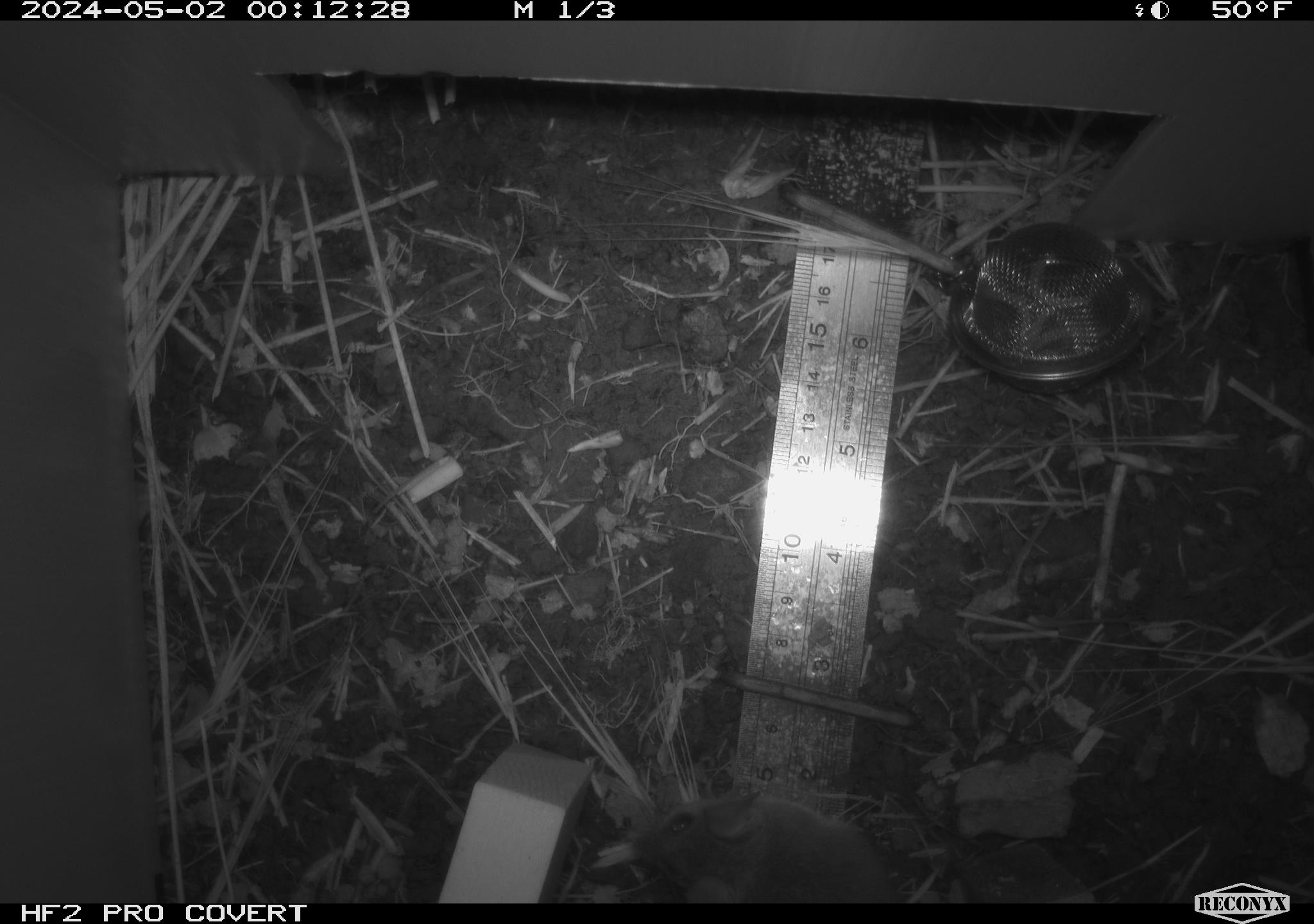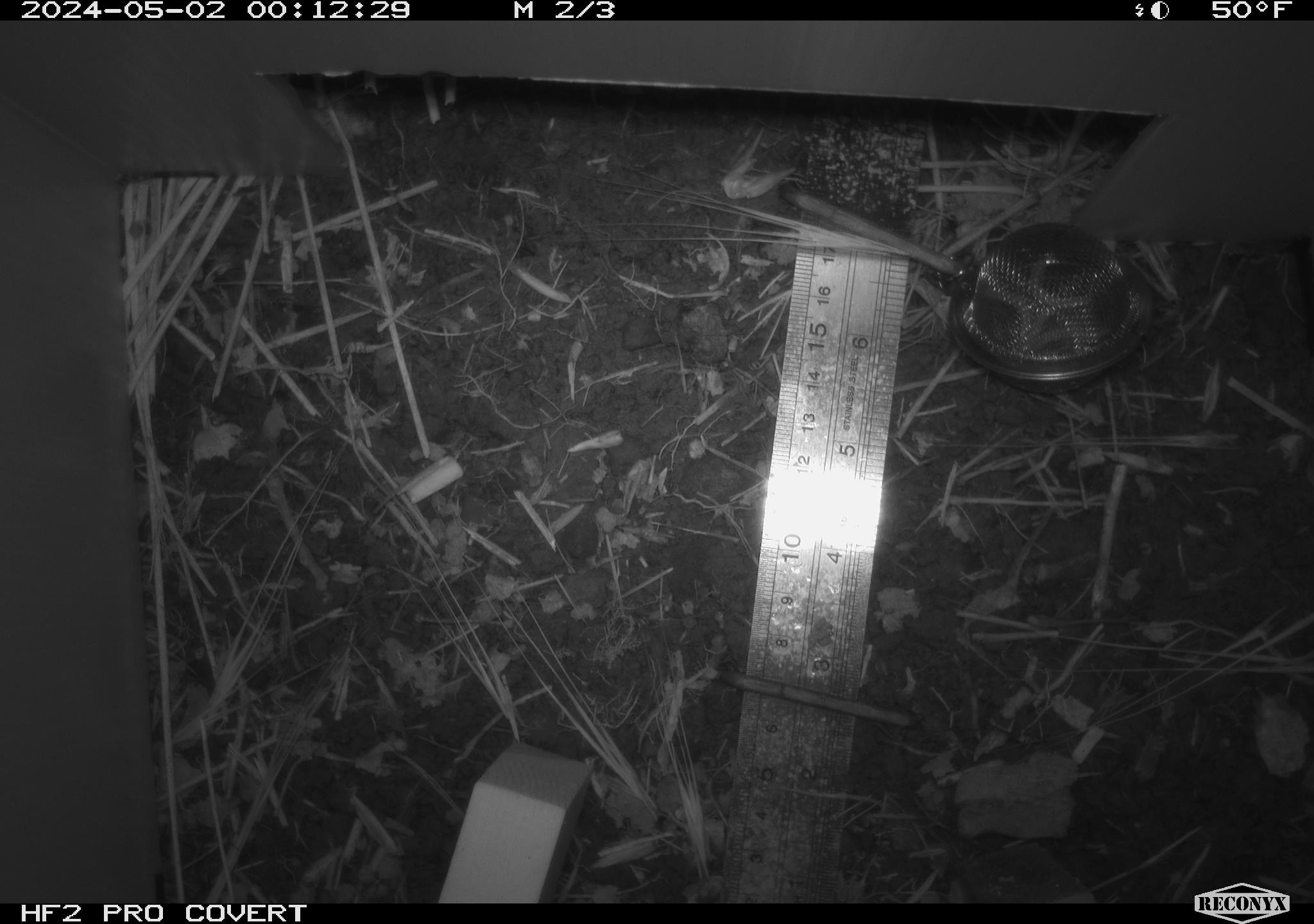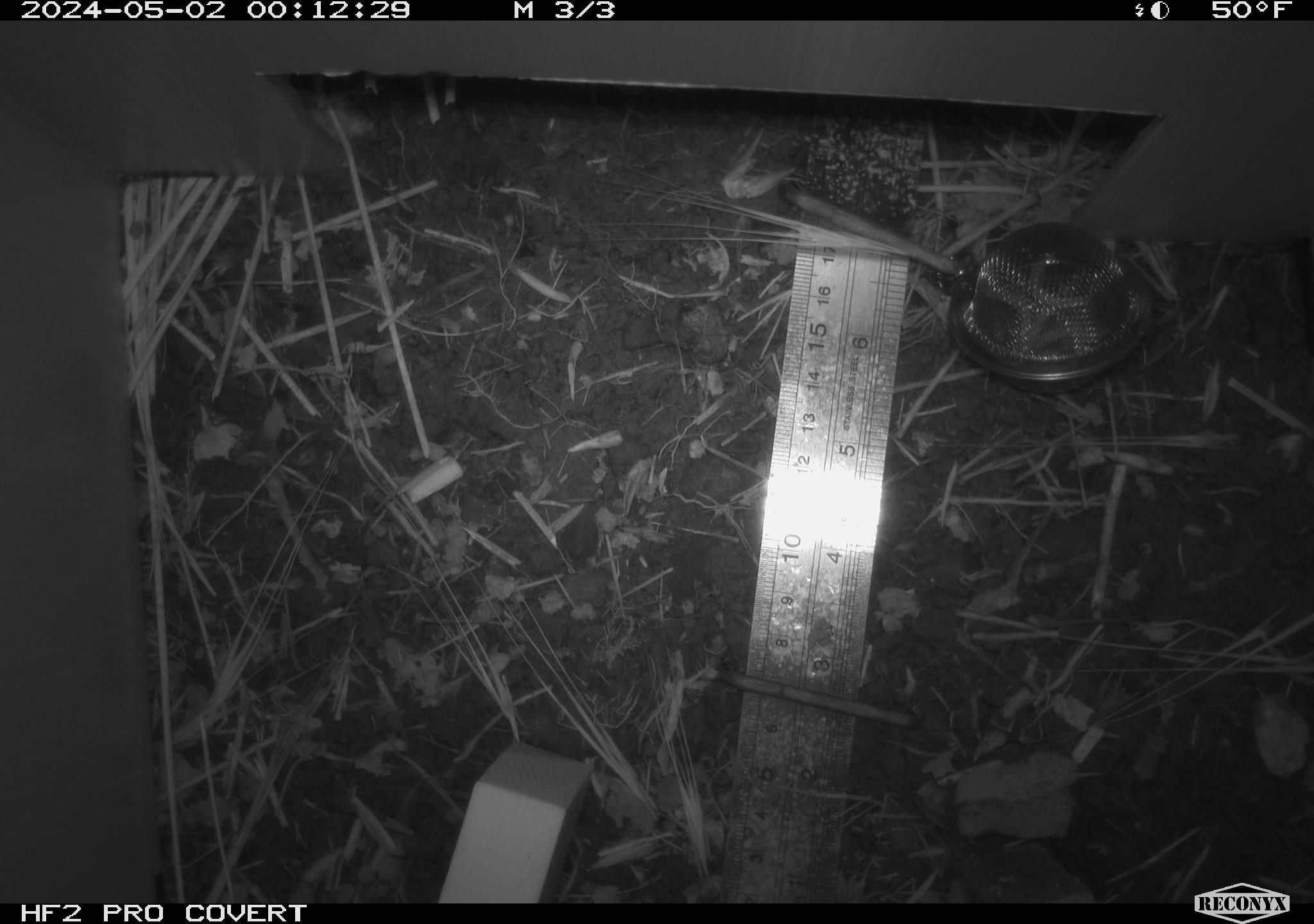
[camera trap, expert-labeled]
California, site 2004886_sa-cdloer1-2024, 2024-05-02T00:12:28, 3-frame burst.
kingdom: Animalia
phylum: Chordata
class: Mammalia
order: Rodentia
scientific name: Rodentia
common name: mouse species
Mouse species (Rodentia).